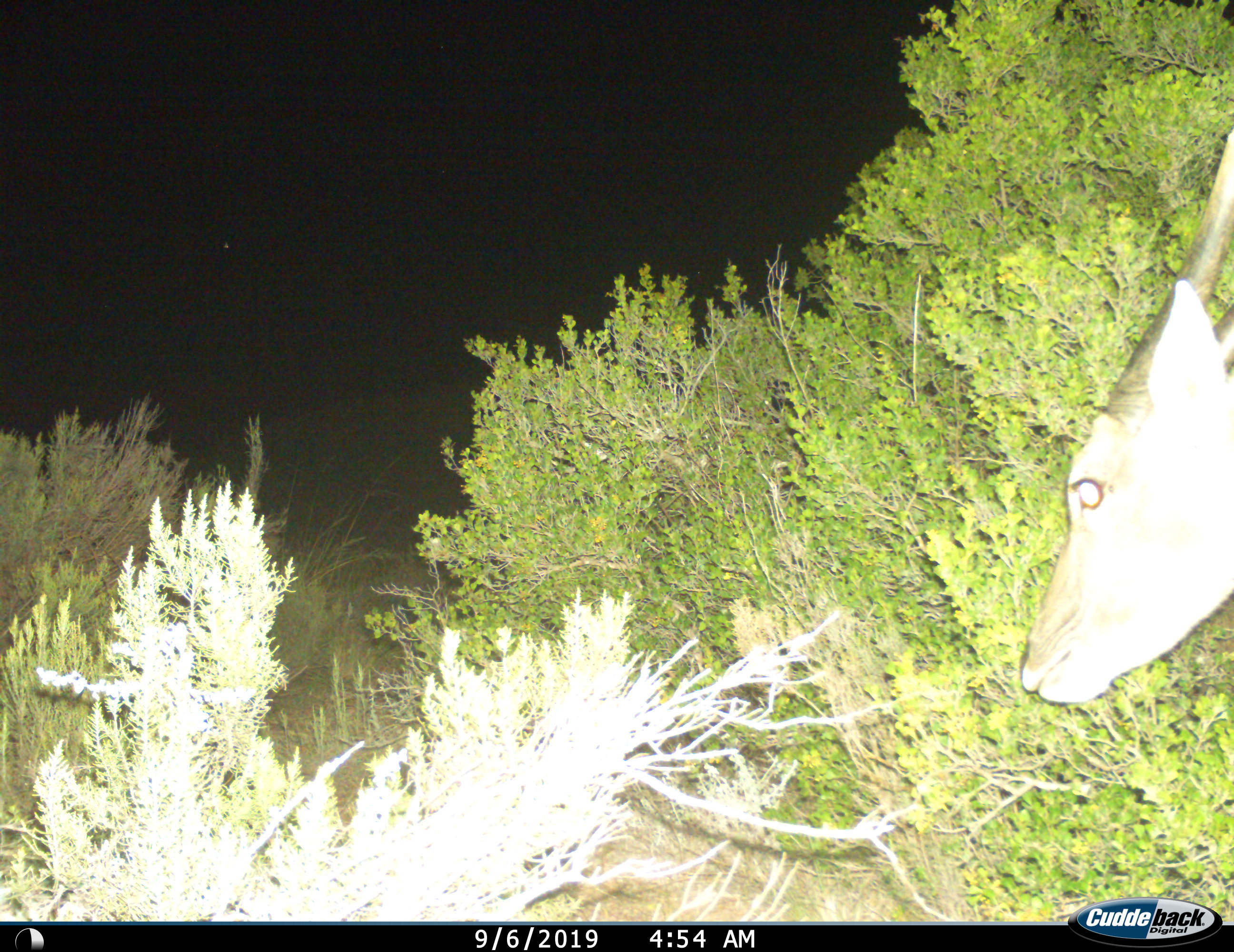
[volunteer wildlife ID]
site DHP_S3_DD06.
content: unidentified animal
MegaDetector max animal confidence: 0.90